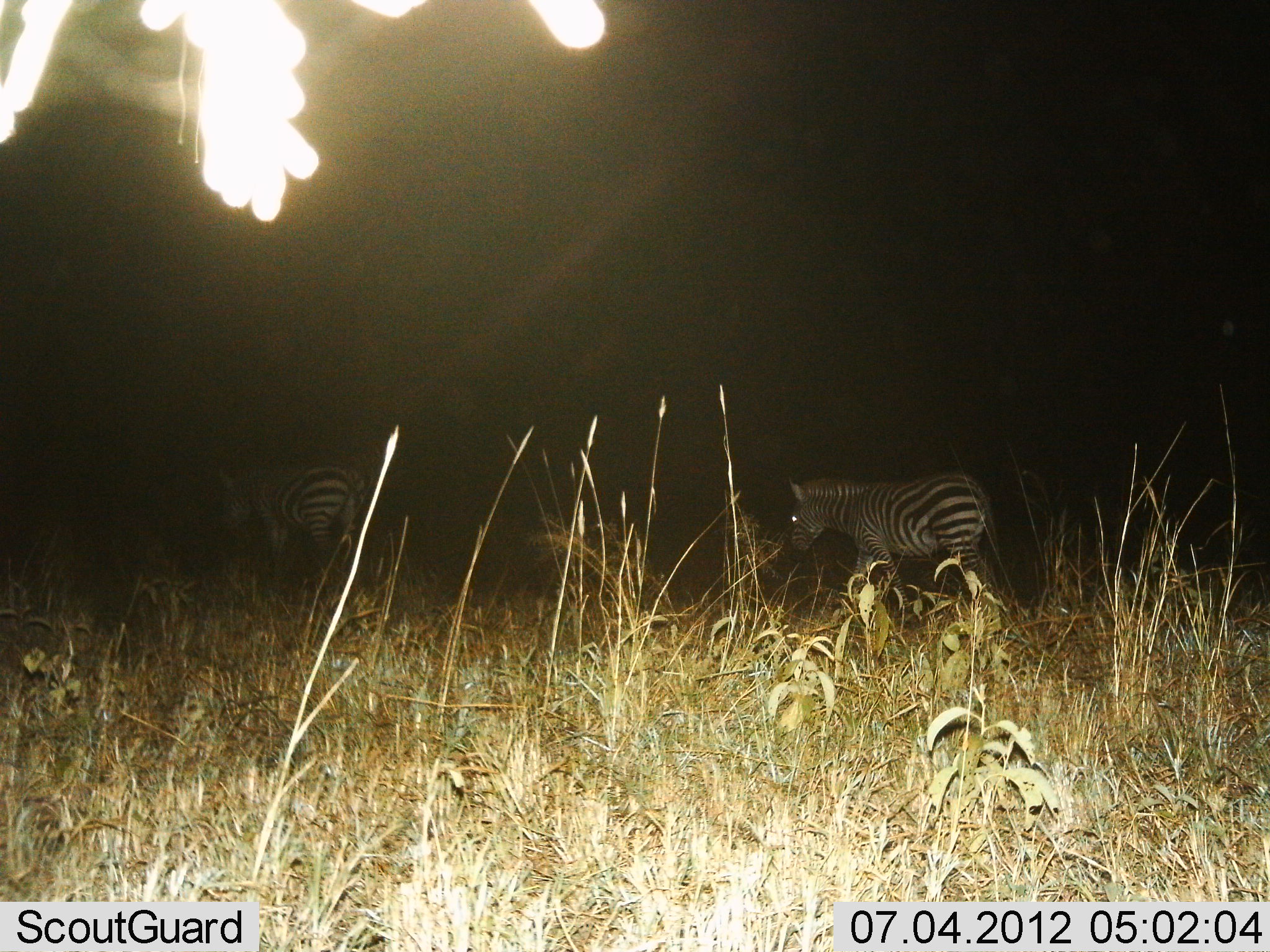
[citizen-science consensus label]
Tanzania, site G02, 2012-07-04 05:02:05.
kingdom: Animalia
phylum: Chordata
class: Mammalia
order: Perissodactyla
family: Equidae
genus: Equus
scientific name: Equus quagga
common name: plains zebra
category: zebra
Zebra (plains zebra) (Equus quagga), count 2. Behavior (volunteer vote fractions): standing 20%, resting 0%, moving 80%, interacting 0%. Young present (vote fraction): 0%. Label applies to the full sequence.